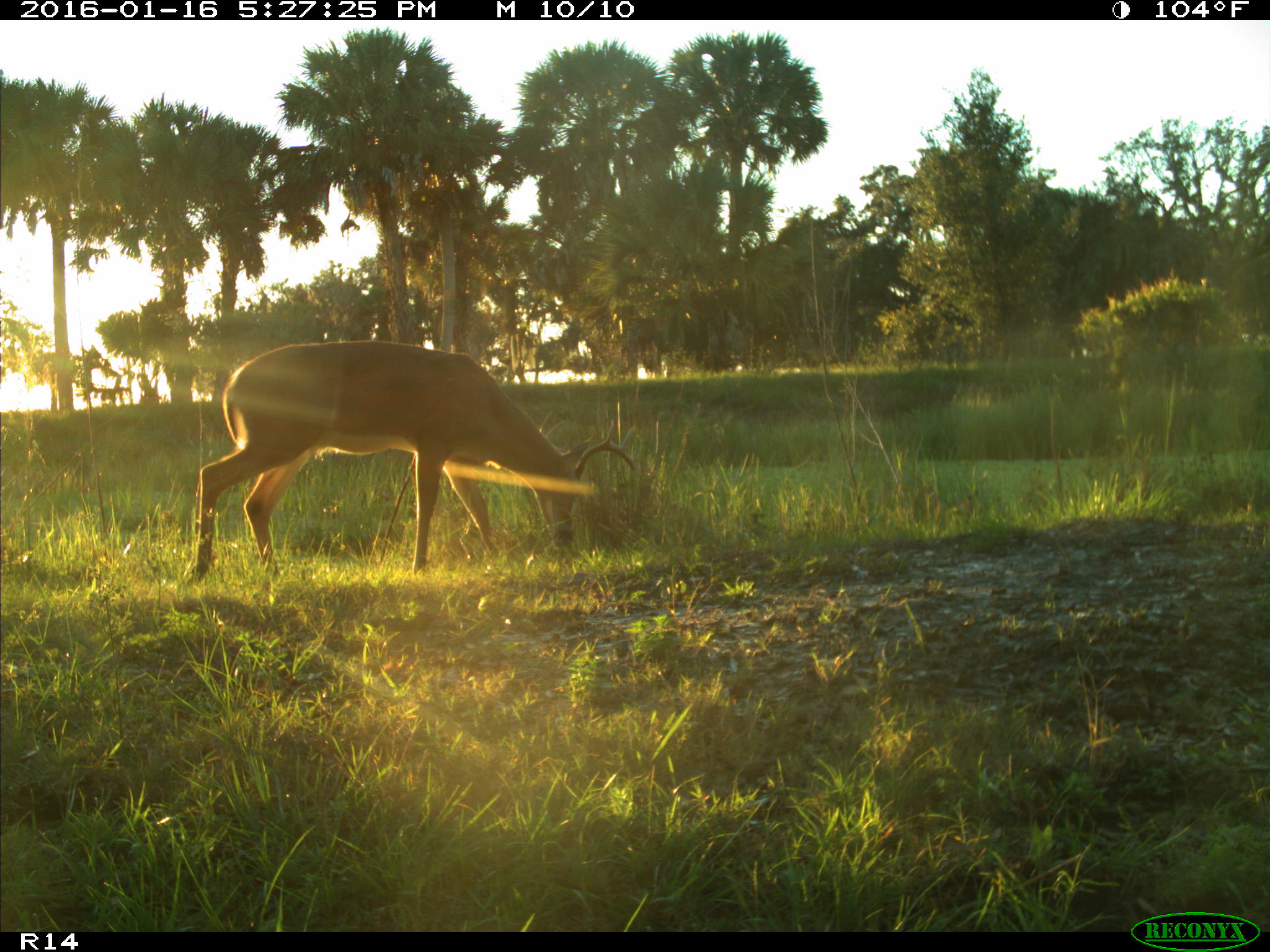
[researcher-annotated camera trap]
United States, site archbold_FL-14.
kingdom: Animalia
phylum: Chordata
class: Mammalia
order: Artiodactyla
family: Cervidae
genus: Odocoileus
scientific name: Odocoileus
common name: deer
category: unidentified deer